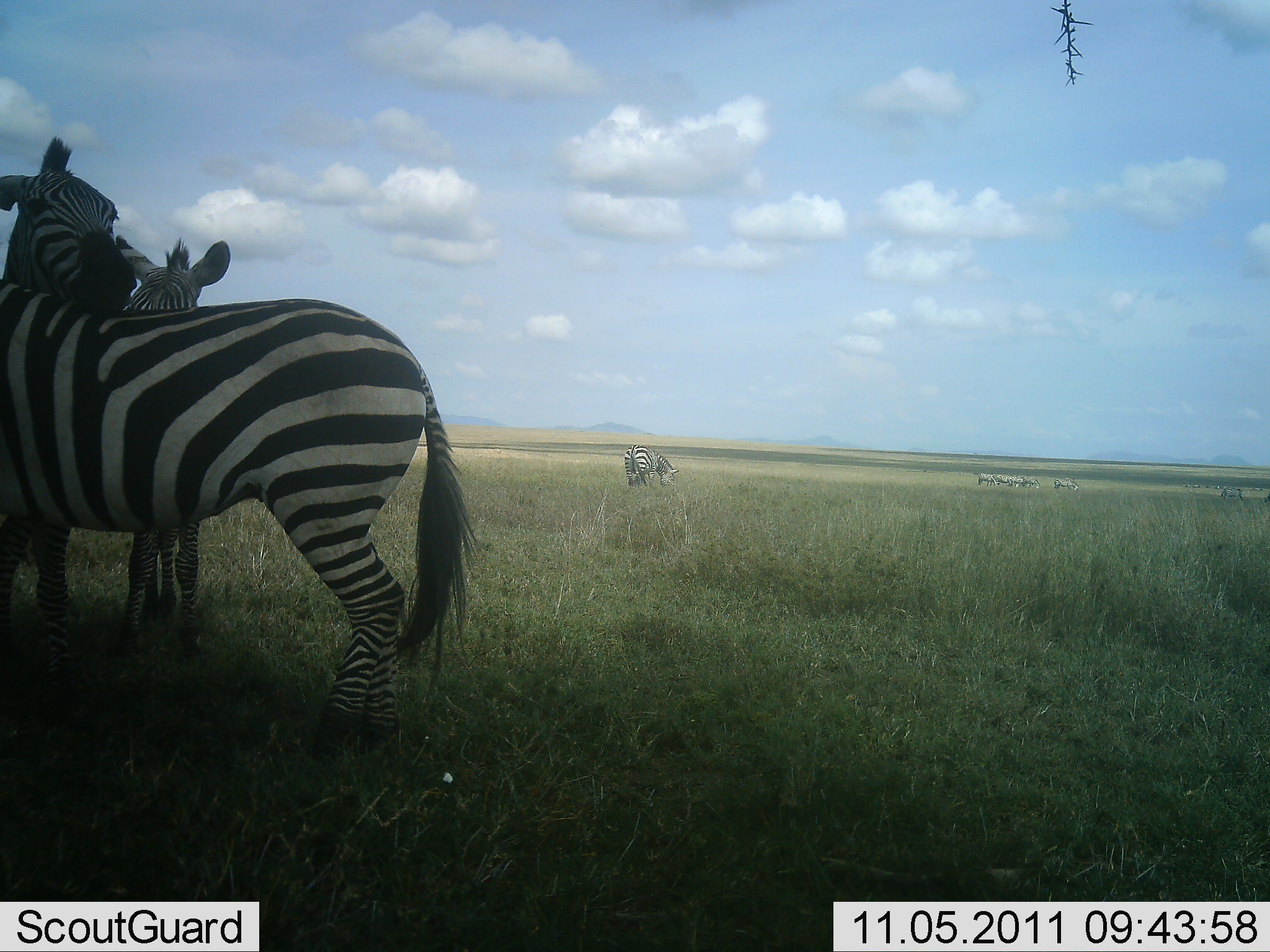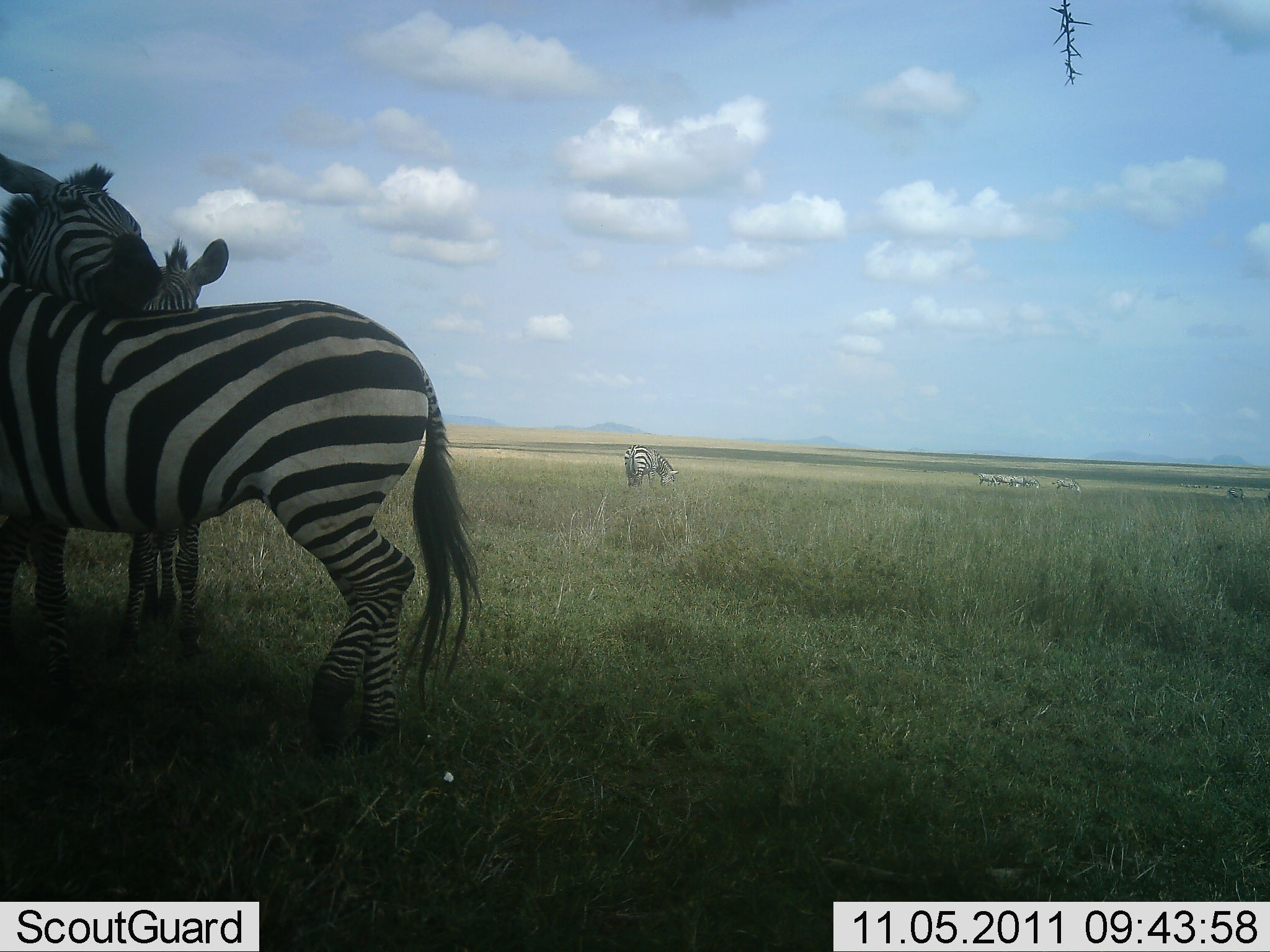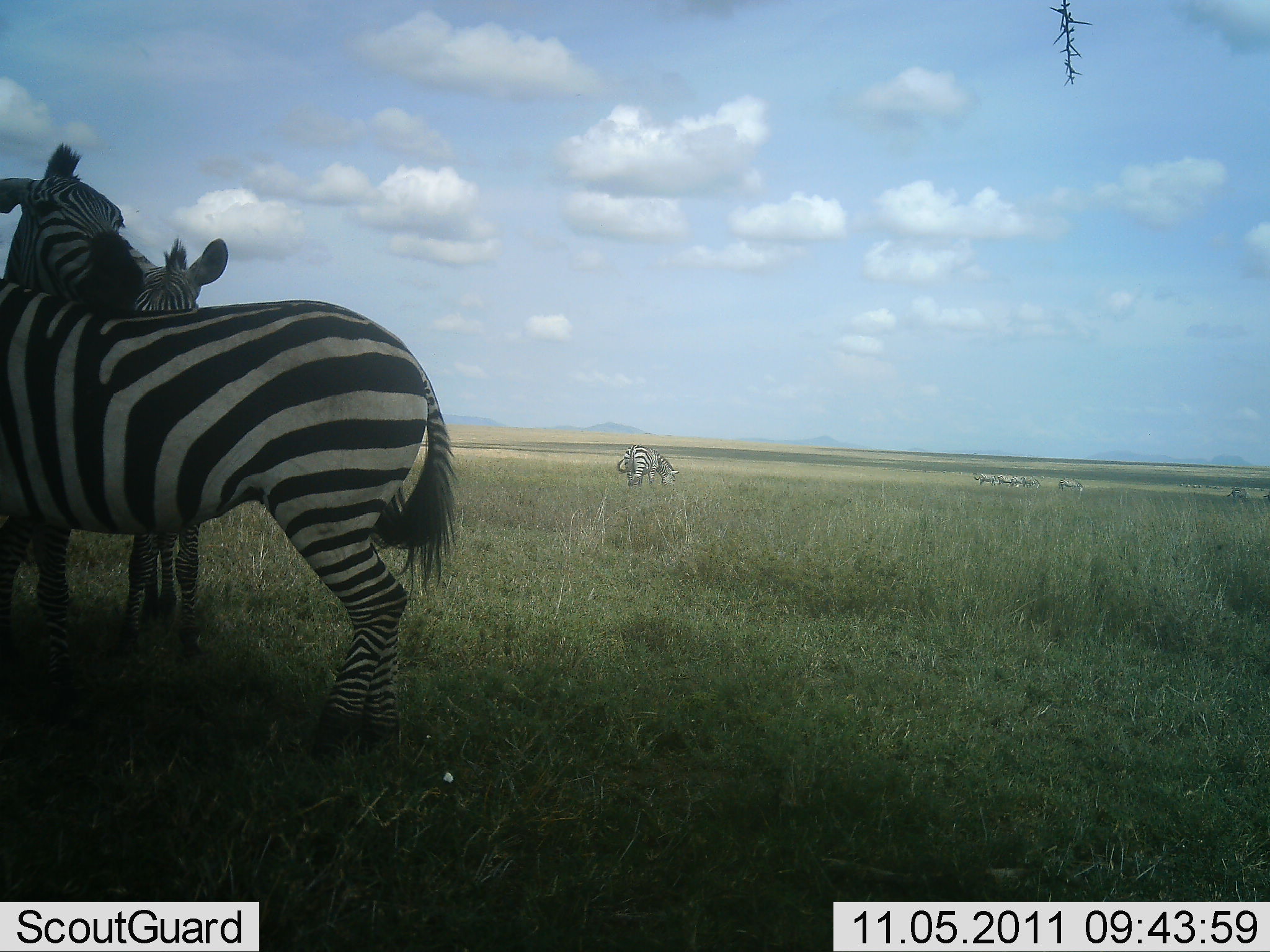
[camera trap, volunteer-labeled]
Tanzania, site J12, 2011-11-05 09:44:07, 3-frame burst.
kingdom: Animalia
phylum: Chordata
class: Mammalia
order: Perissodactyla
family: Equidae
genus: Equus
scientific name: Equus quagga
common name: plains zebra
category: zebra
Zebra (plains zebra) (Equus quagga), count 5. Behavior (volunteer vote fractions): standing 83%, resting 0%, moving 6%, interacting 44%. Young present (vote fraction): 11%. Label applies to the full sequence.